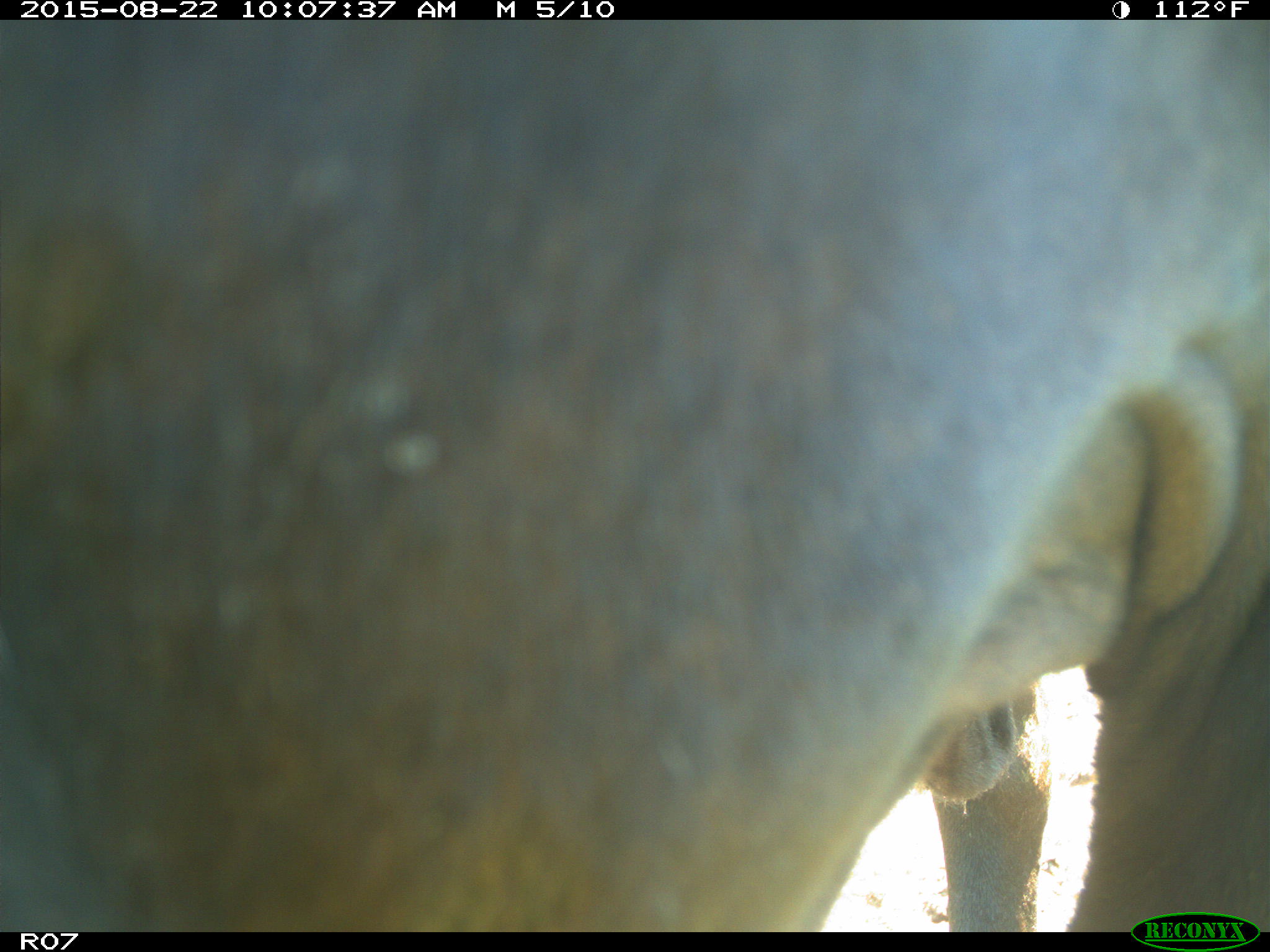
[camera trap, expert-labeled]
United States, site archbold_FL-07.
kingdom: Animalia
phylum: Chordata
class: Mammalia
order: Artiodactyla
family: Bovidae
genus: Bos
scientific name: Bos taurus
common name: domestic cow